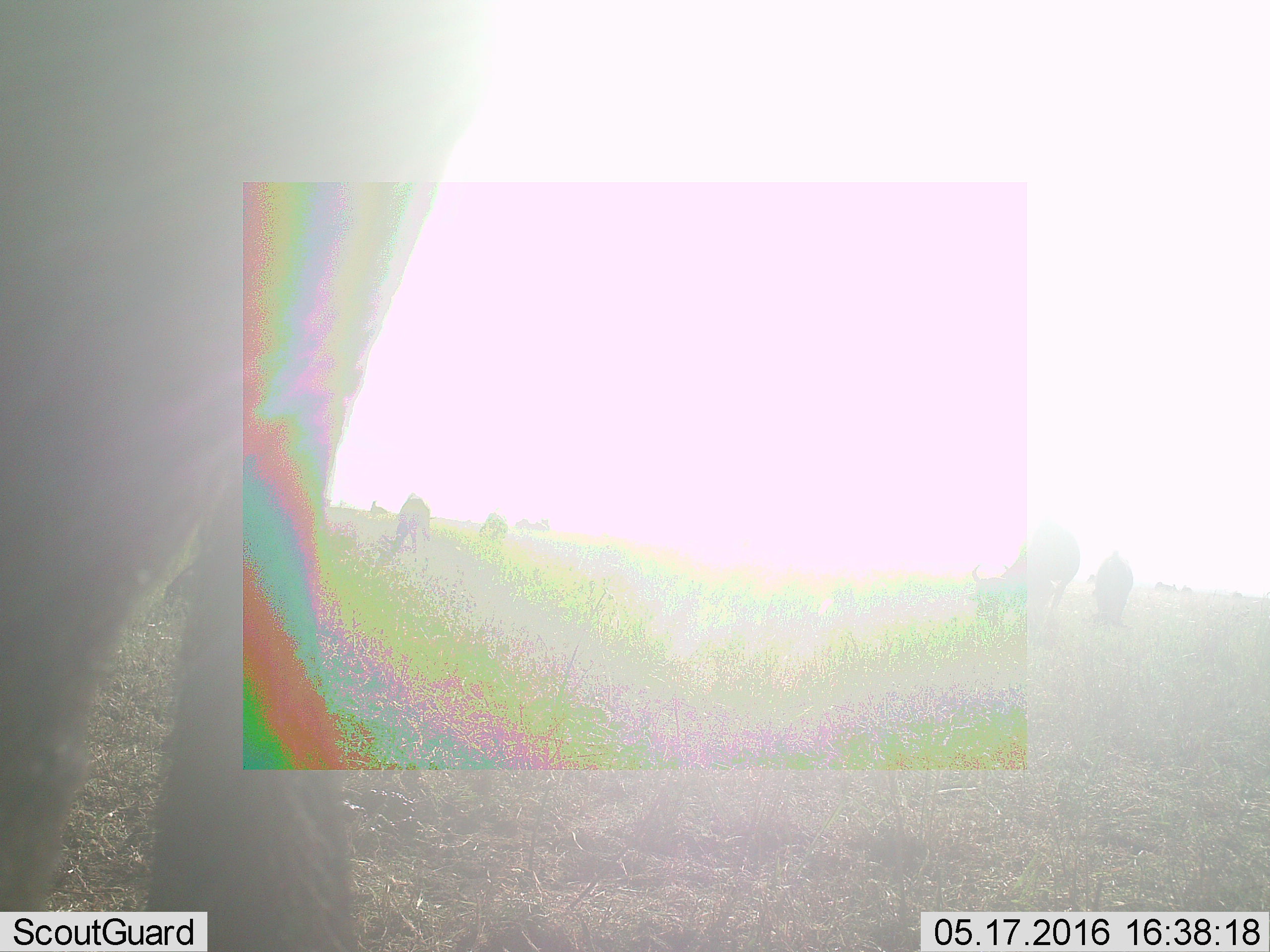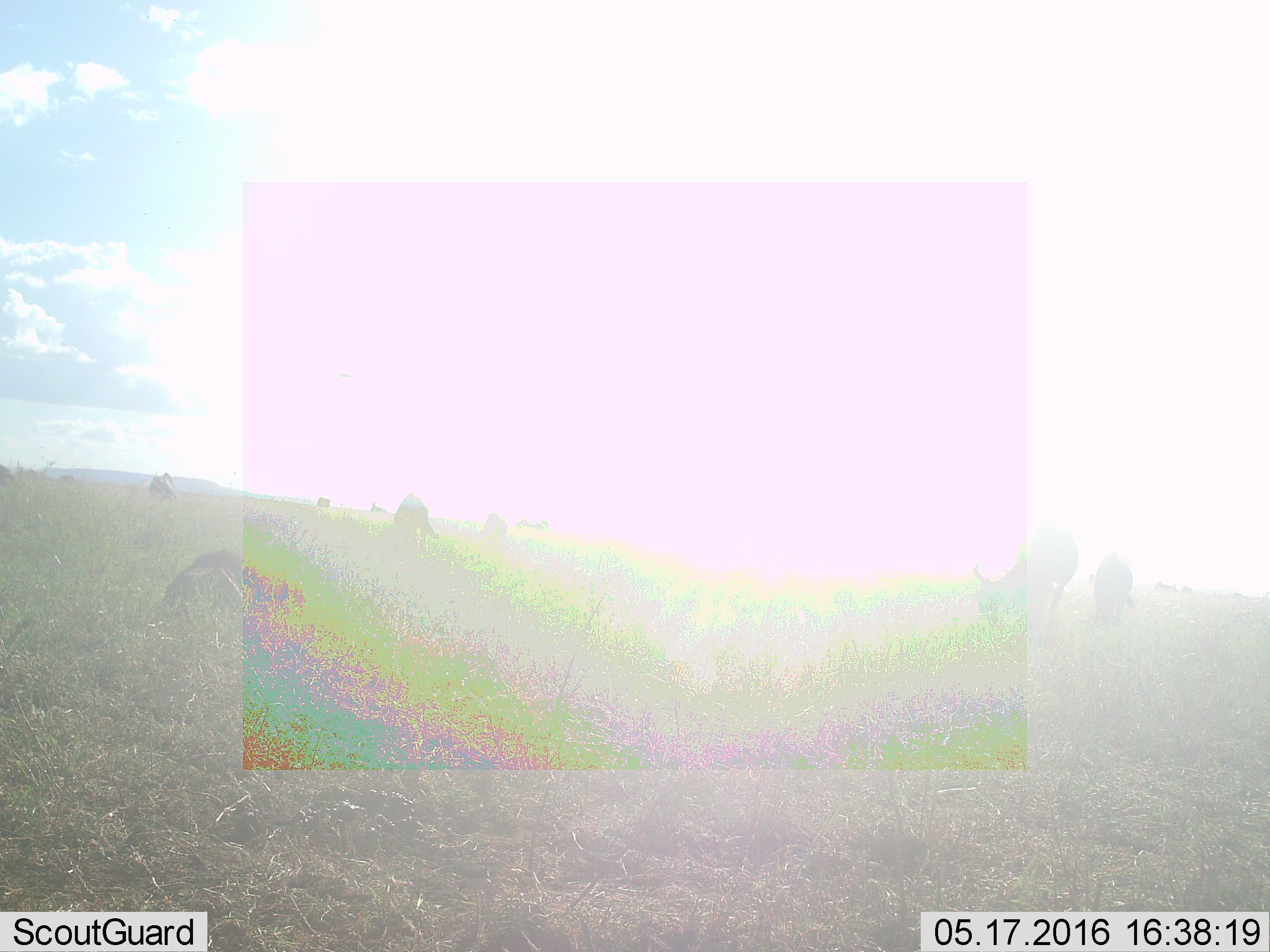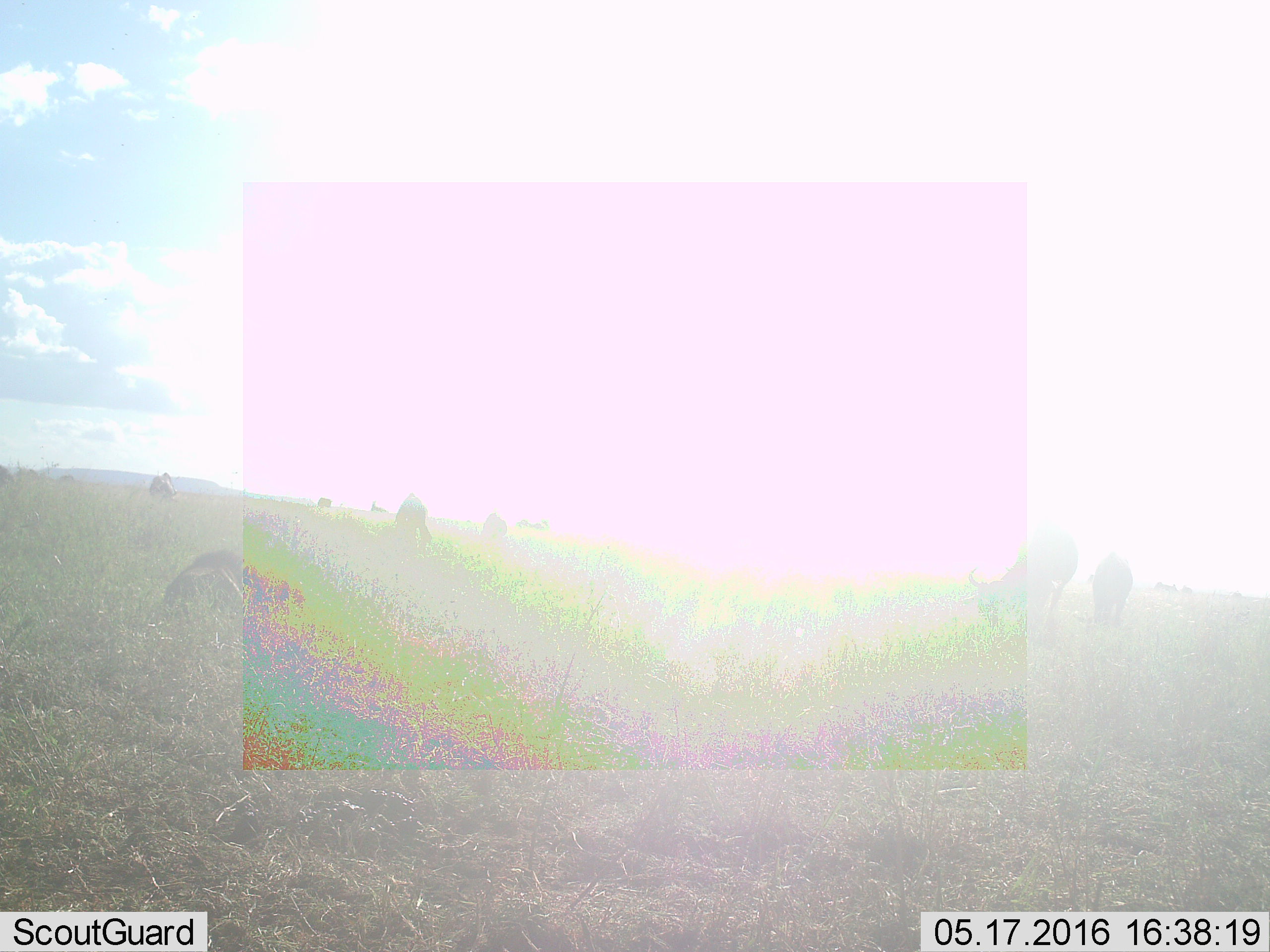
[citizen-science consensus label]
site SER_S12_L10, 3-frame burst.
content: unidentified animal